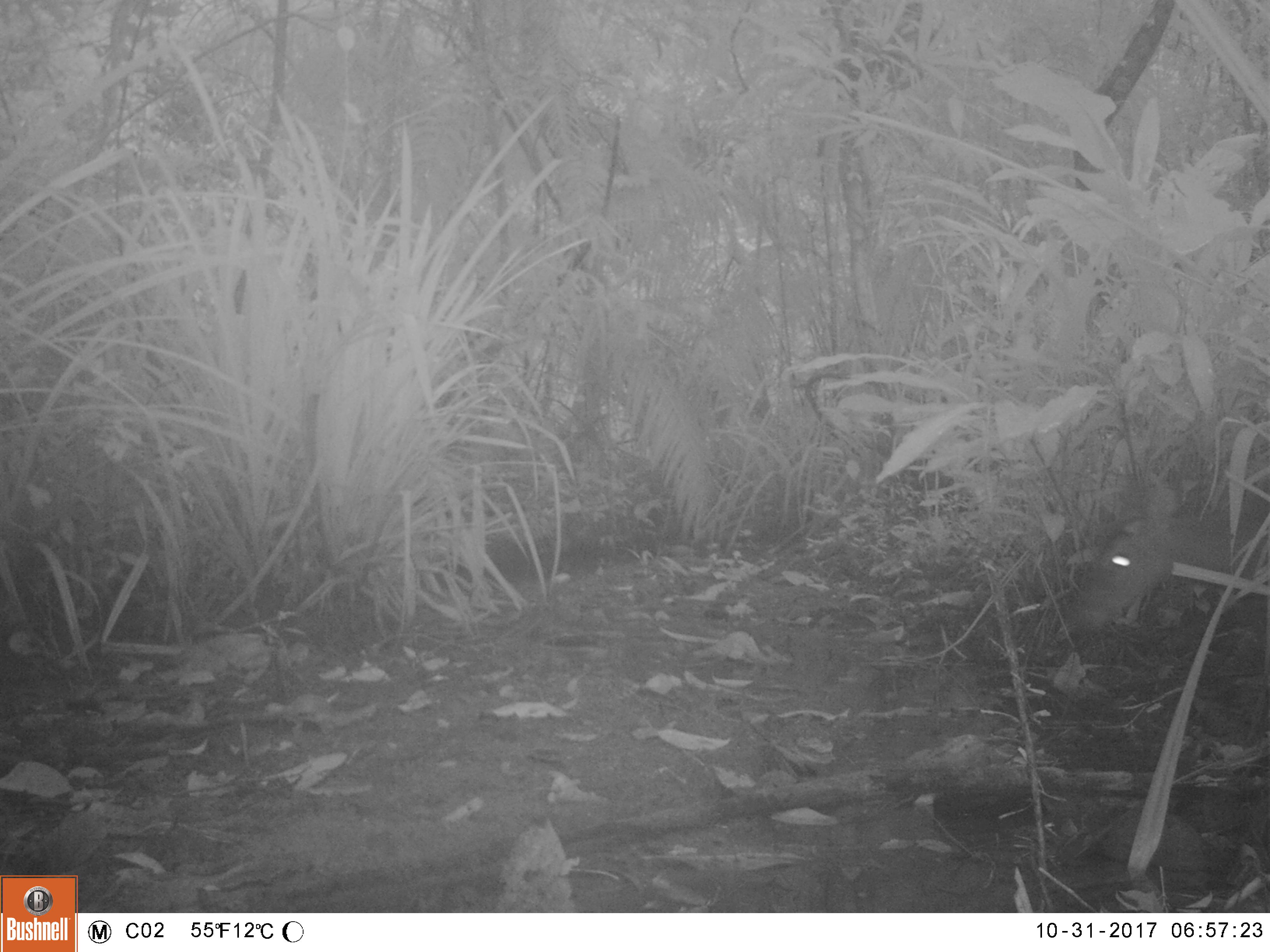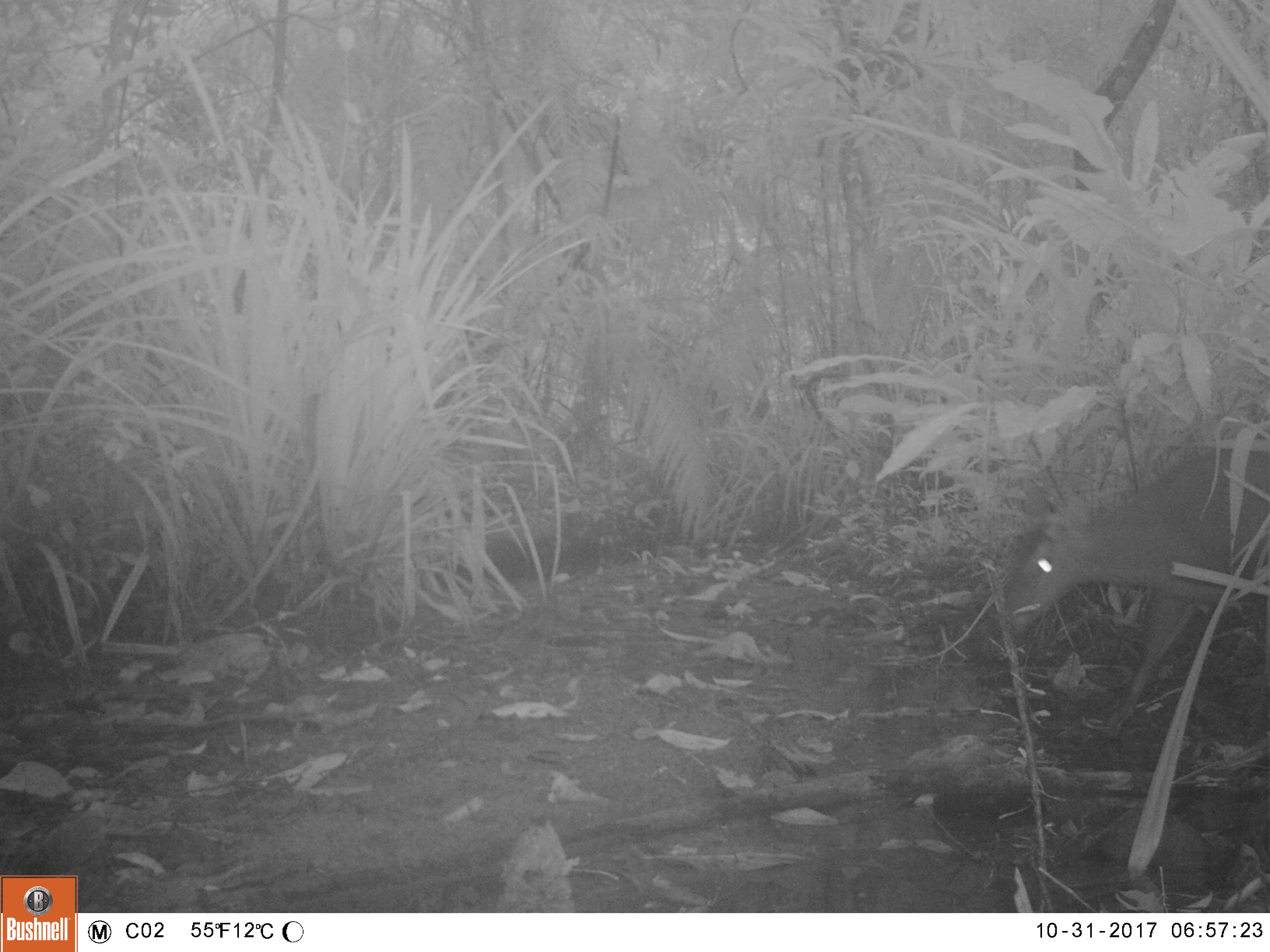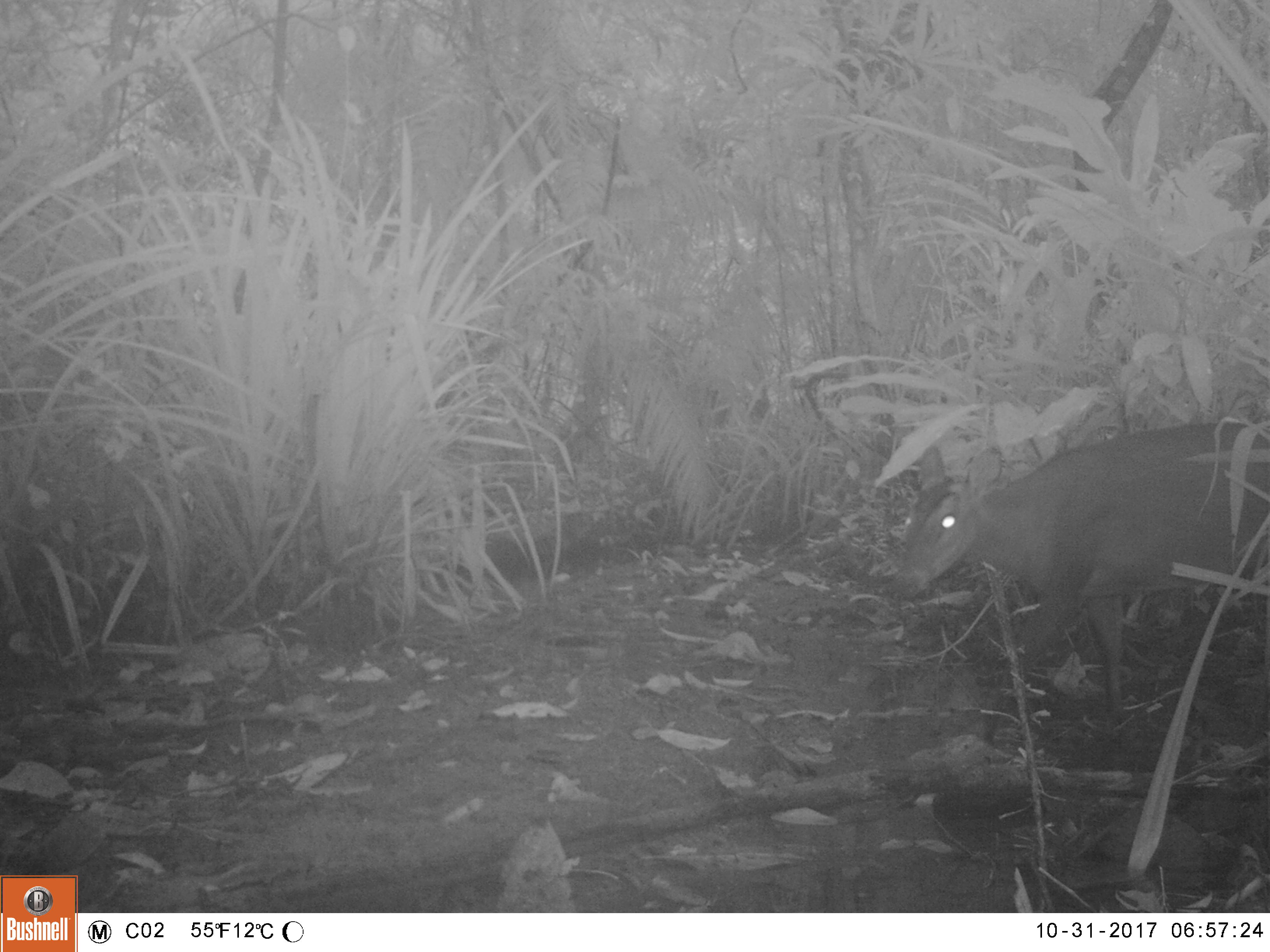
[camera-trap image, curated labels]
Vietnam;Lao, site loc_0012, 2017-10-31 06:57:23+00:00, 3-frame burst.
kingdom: Animalia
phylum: Chordata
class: Mammalia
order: Artiodactyla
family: Cervidae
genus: Muntiacus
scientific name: Muntiacus vuquangensis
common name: large-antlered muntjac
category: large antlered muntjac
Large antlered muntjac (large-antlered muntjac) (Muntiacus vuquangensis). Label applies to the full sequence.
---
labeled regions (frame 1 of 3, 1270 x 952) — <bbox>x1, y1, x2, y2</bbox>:
large antlered muntjac: <bbox>1064, 474, 1269, 636</bbox>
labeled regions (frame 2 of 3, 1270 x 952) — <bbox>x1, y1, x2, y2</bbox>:
large antlered muntjac: <bbox>1000, 445, 1269, 738</bbox>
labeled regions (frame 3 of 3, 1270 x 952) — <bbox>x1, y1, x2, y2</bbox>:
large antlered muntjac: <bbox>893, 423, 1270, 713</bbox>